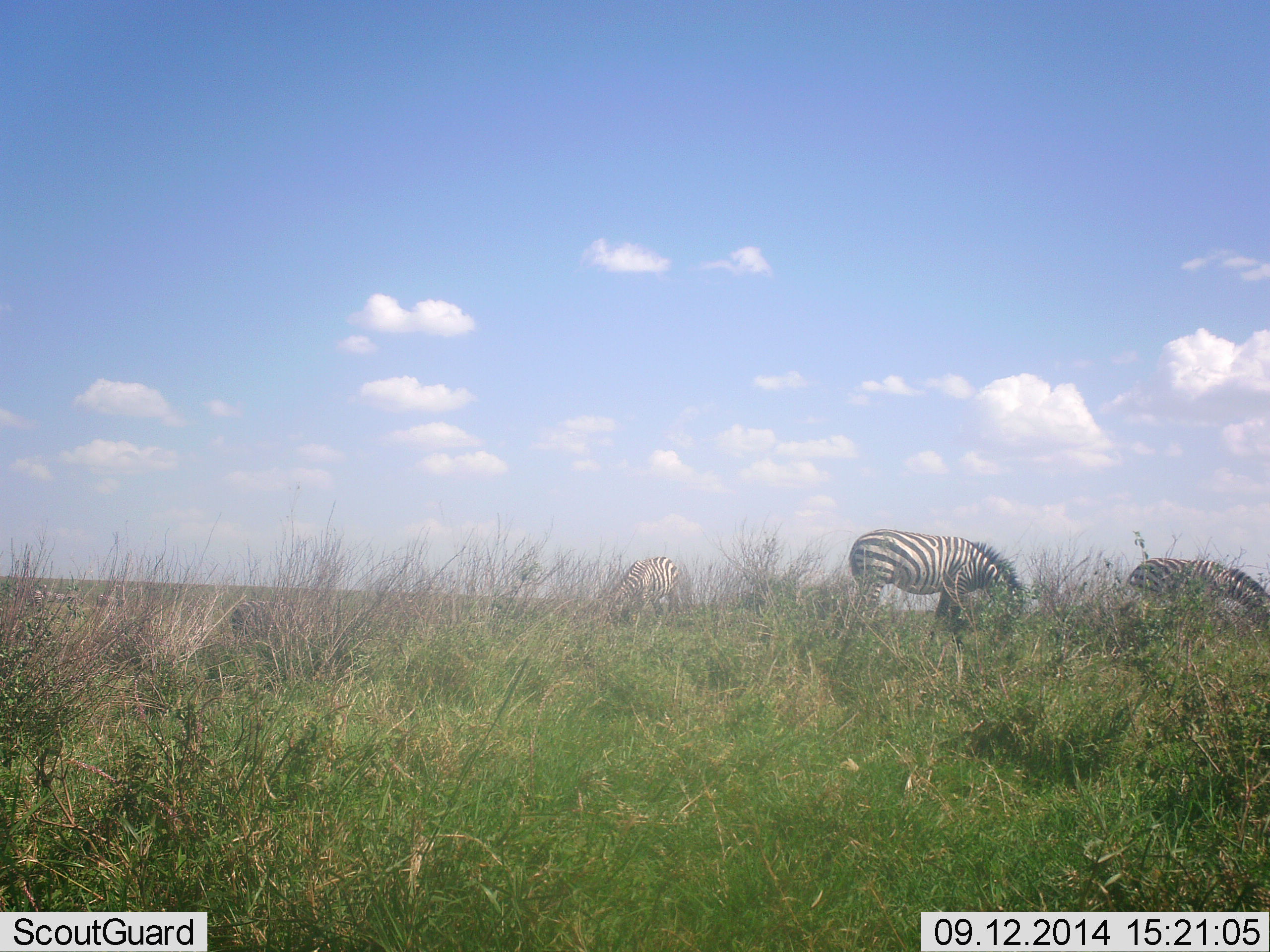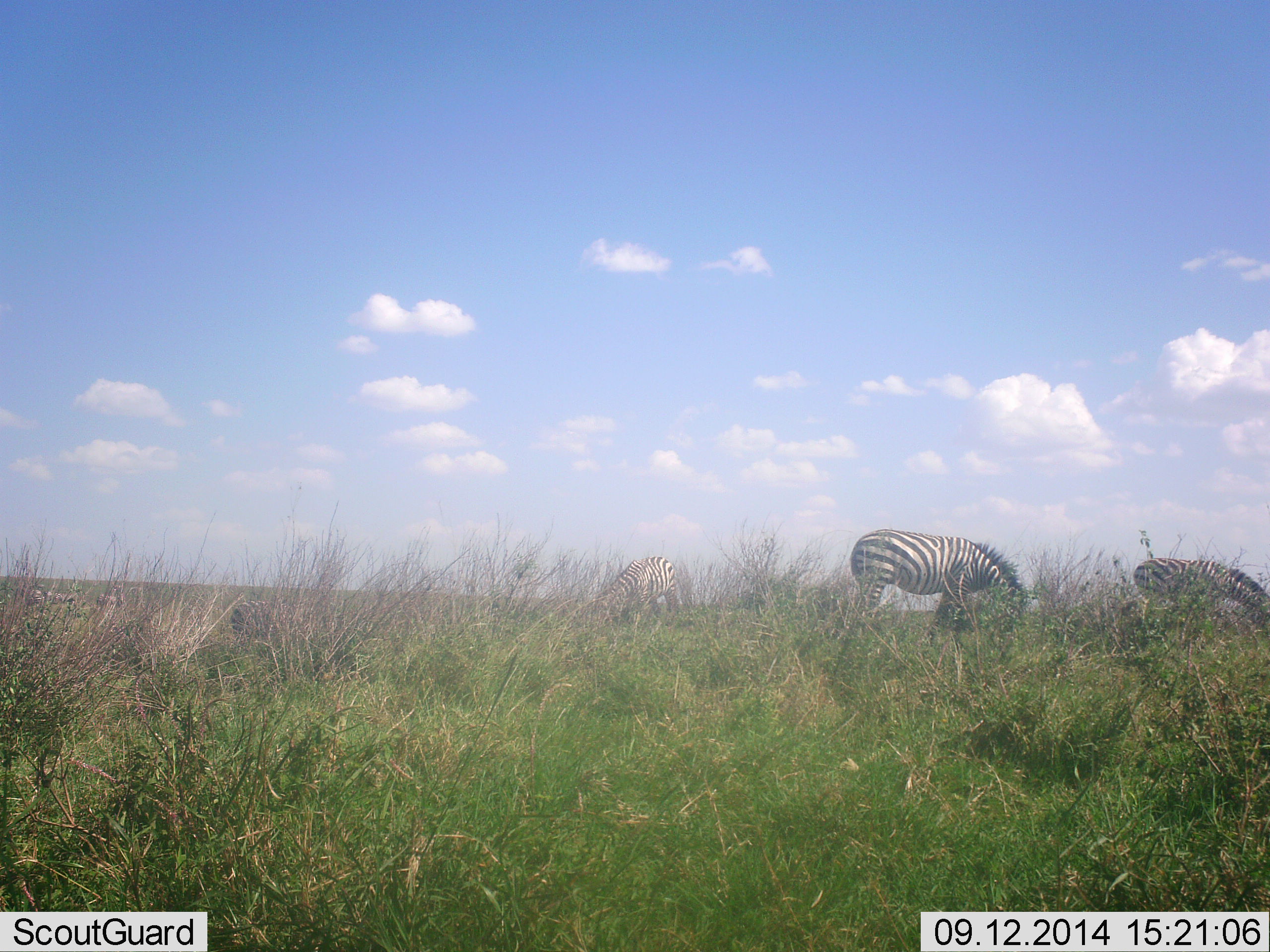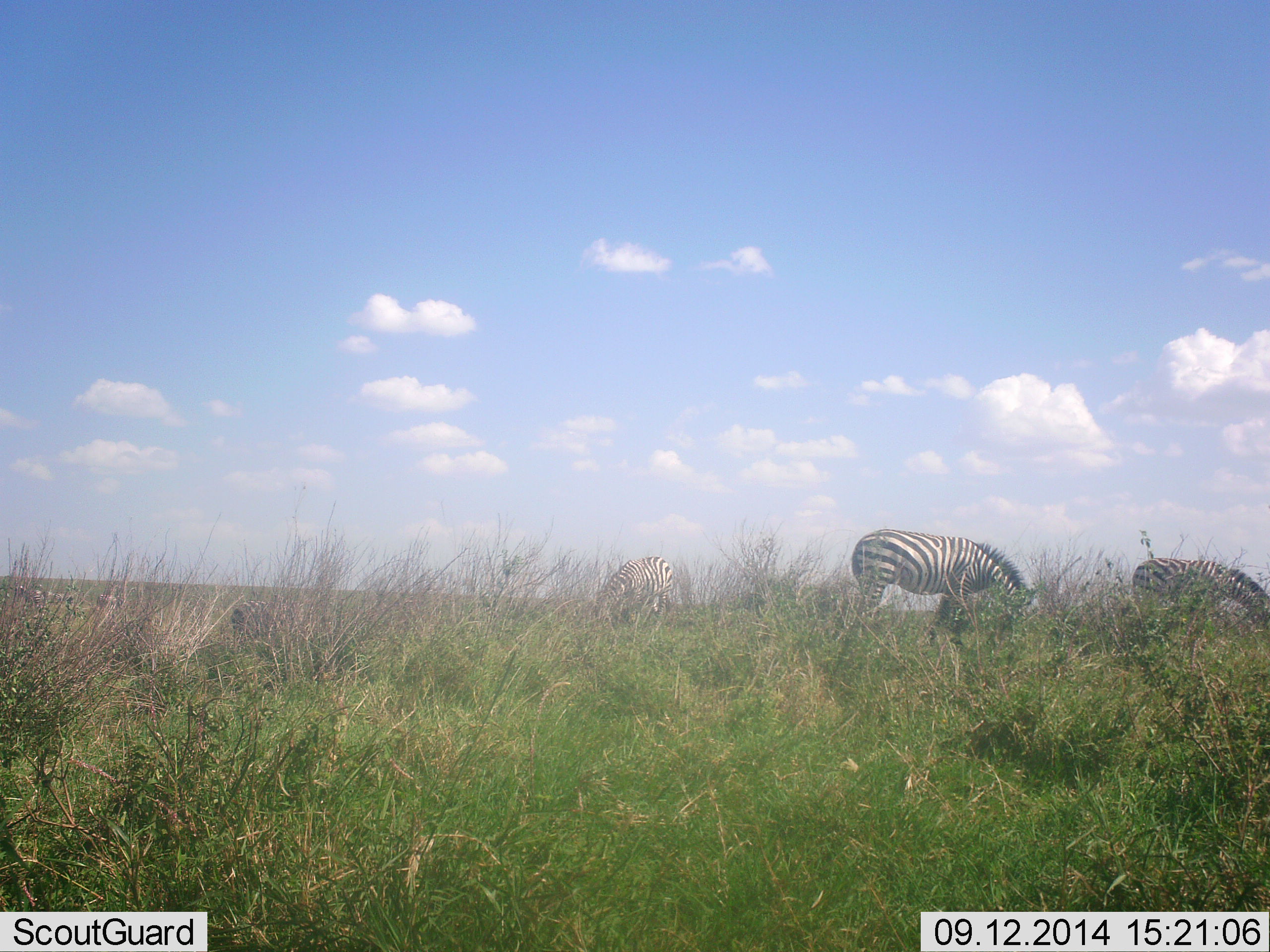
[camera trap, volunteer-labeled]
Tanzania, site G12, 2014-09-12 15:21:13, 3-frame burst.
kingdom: Animalia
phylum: Chordata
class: Mammalia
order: Perissodactyla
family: Equidae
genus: Equus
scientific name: Equus quagga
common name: plains zebra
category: zebra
Zebra (plains zebra) (Equus quagga), count 3. Behavior (volunteer vote fractions): standing 20%, resting 0%, moving 0%, interacting 0%. Young present (vote fraction): 0%. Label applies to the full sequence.